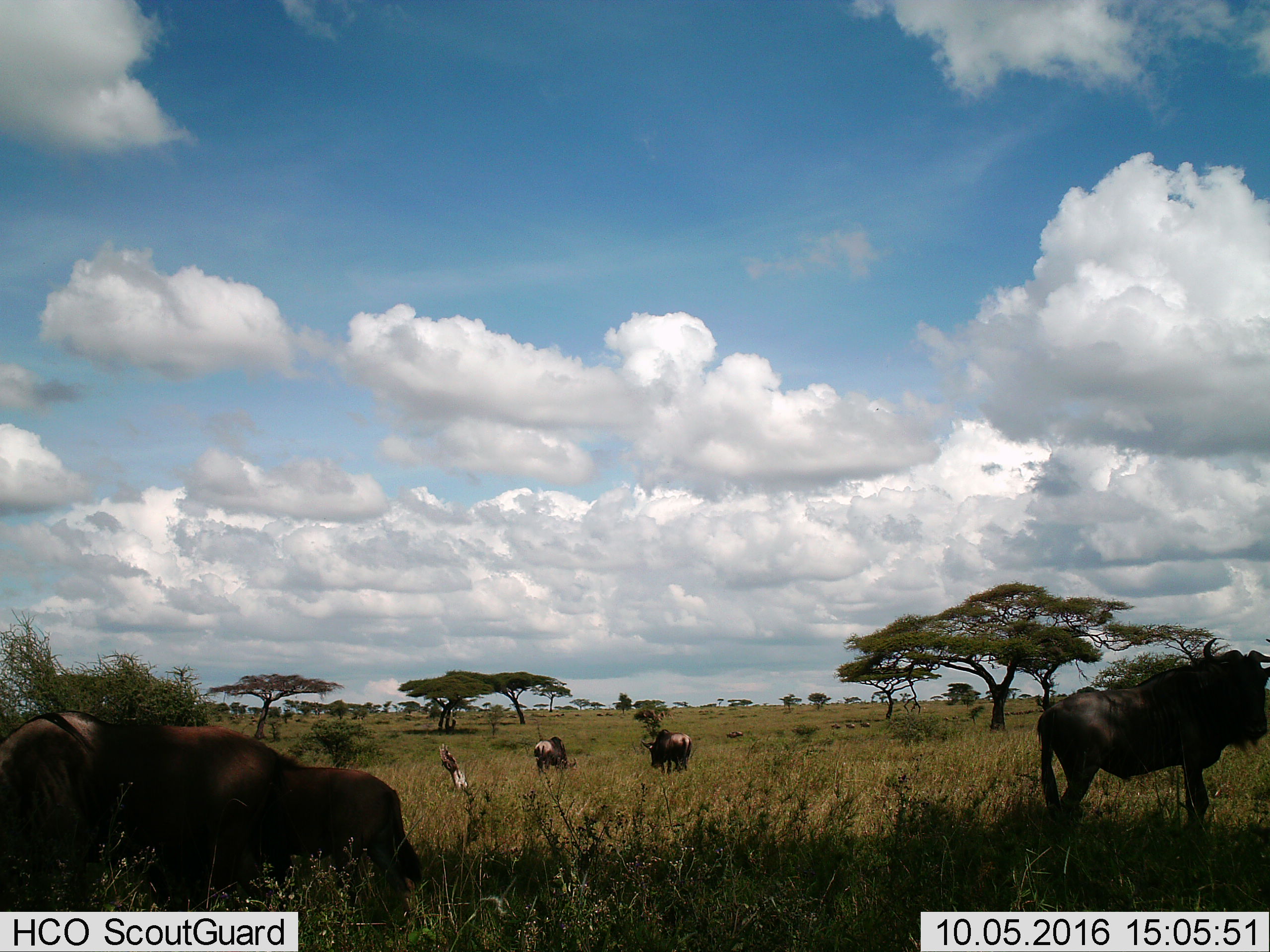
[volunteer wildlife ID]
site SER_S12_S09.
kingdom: Animalia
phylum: Chordata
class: Mammalia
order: Artiodactyla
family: Bovidae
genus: Connochaetes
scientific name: Connochaetes taurinus taurinus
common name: blue wildebeest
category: wildebeestblue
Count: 11-50.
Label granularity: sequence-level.